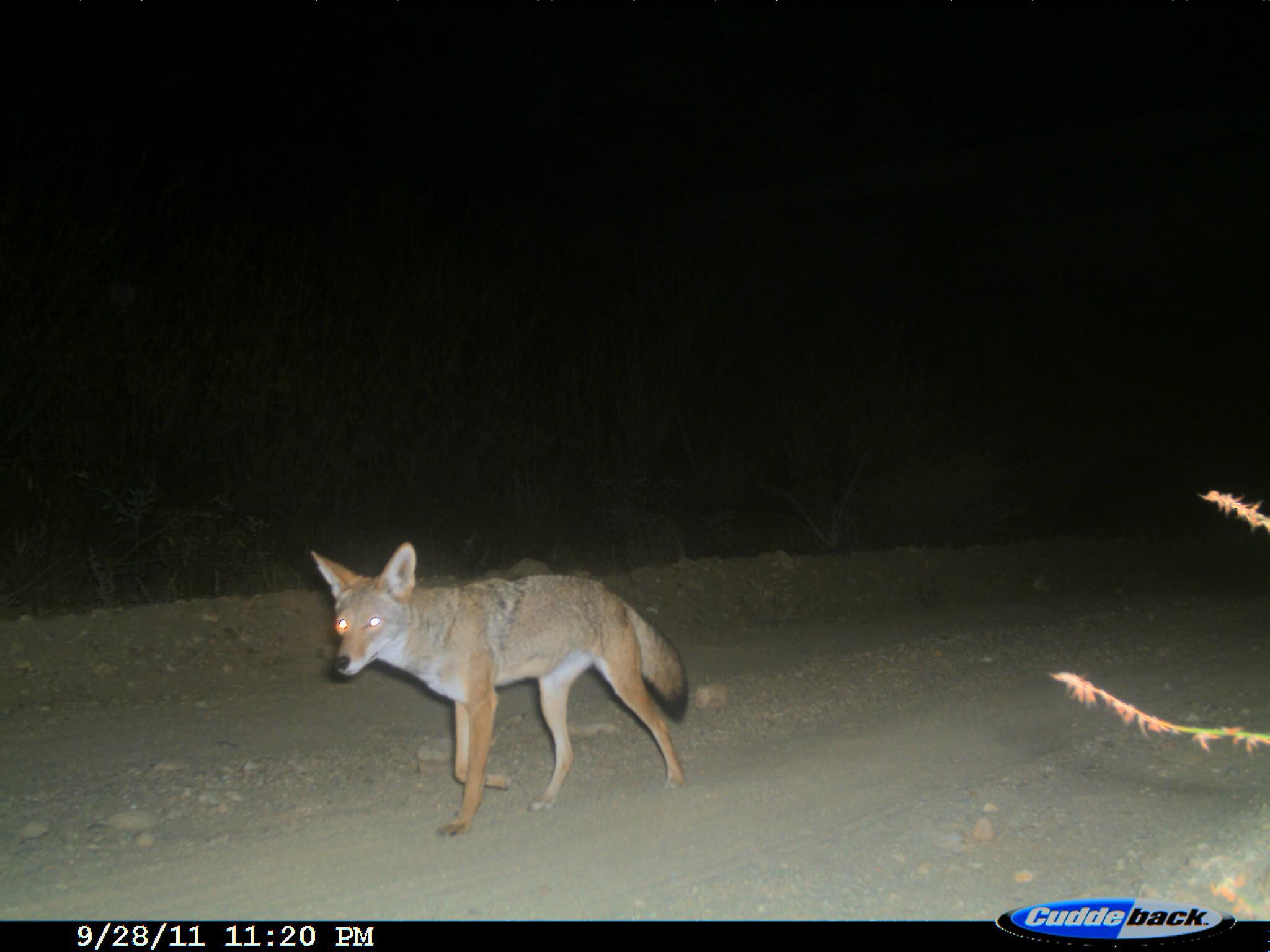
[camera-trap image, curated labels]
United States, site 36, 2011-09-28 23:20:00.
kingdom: Animalia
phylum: Chordata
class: Mammalia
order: Carnivora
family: Canidae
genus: Canis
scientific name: Canis latrans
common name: coyote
Coyote (Canis latrans).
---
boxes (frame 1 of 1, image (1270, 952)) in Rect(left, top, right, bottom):
coyote: Rect(307, 539, 692, 840)